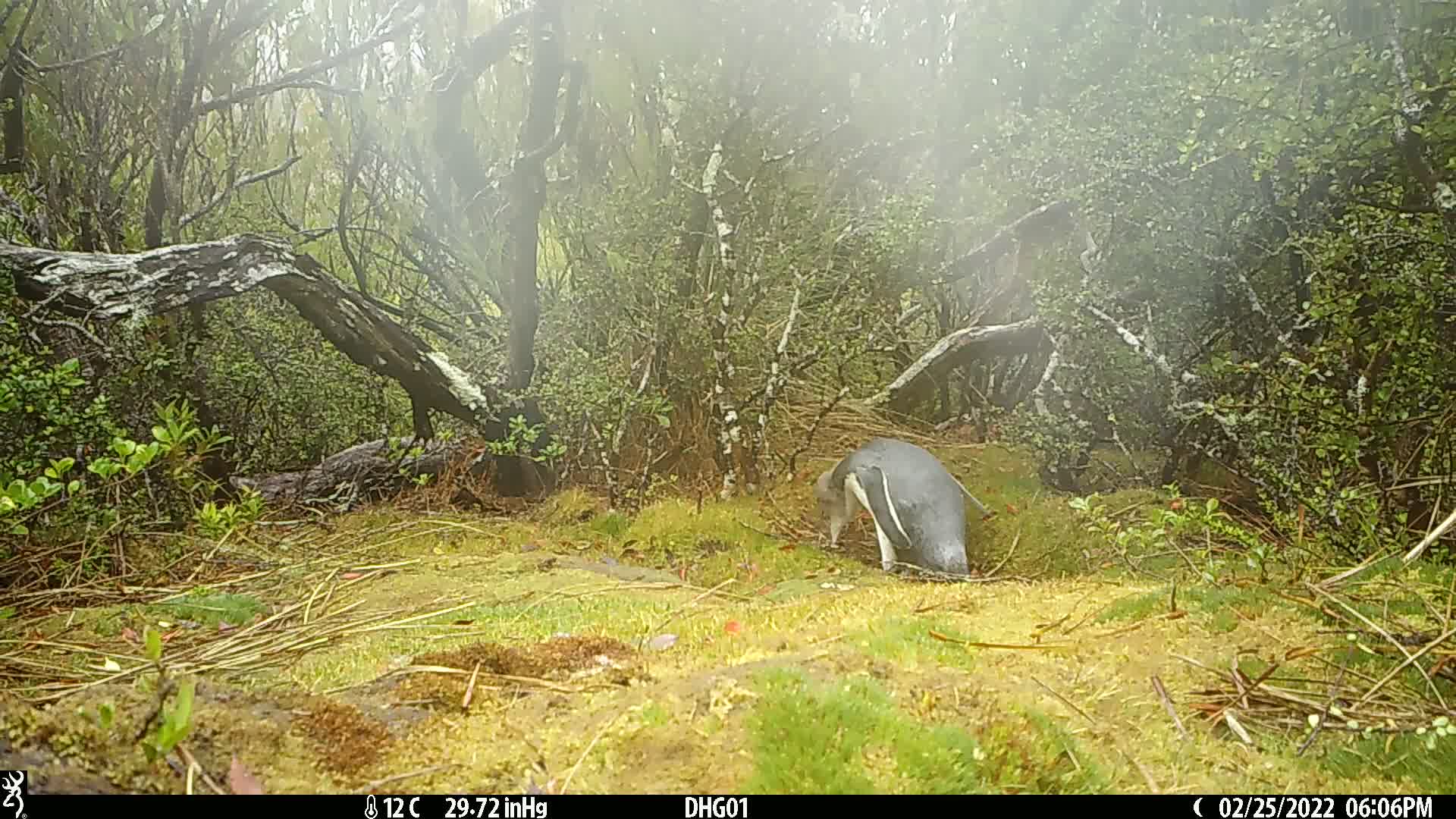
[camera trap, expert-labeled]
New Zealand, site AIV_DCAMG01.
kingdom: Animalia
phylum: Chordata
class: Aves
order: Sphenisciformes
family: Spheniscidae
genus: Megadyptes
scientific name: Megadyptes antipodes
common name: yellow-eyed penguin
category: yellow eyed penguin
Yellow eyed penguin (yellow-eyed penguin) (Megadyptes antipodes).